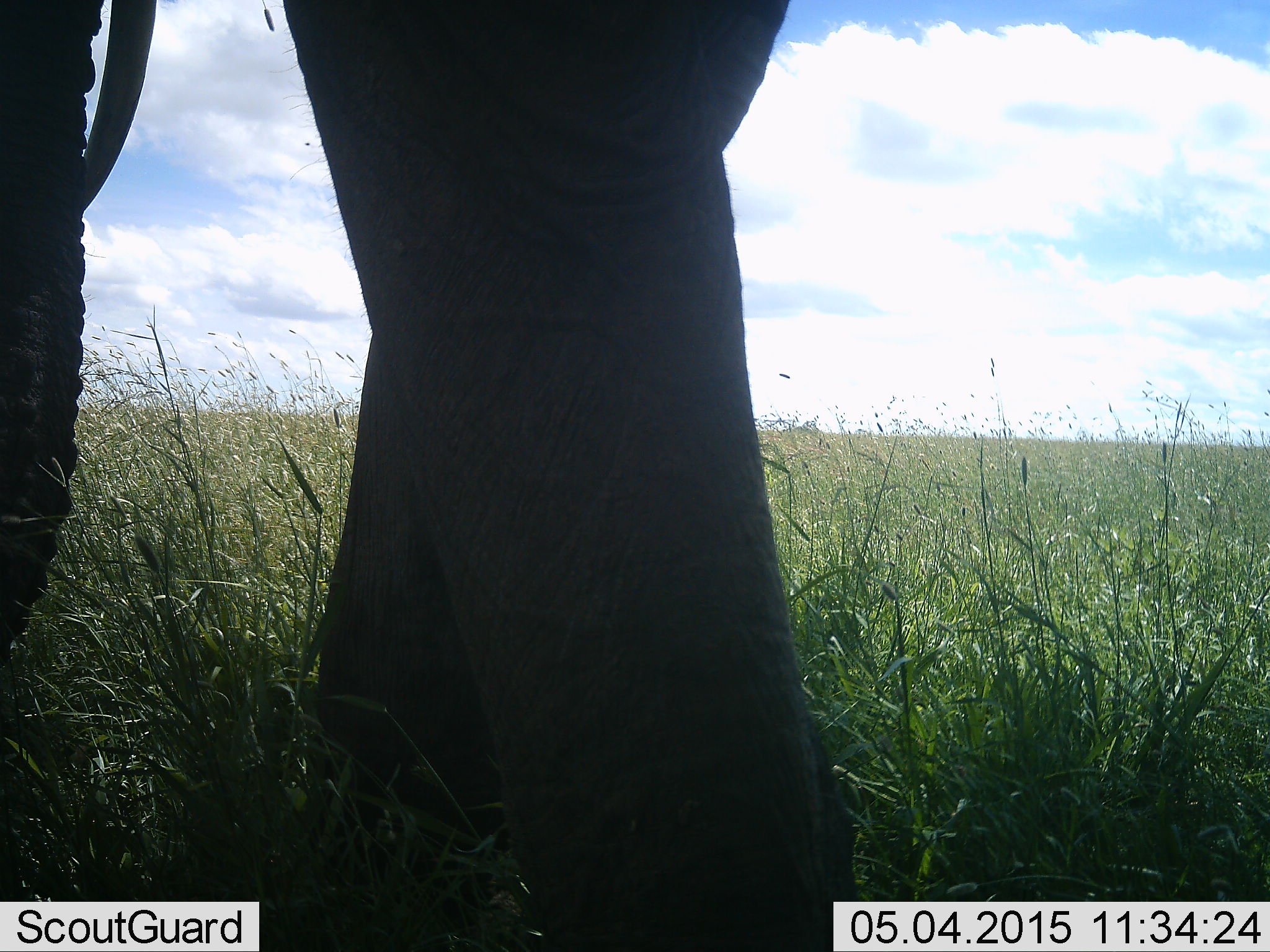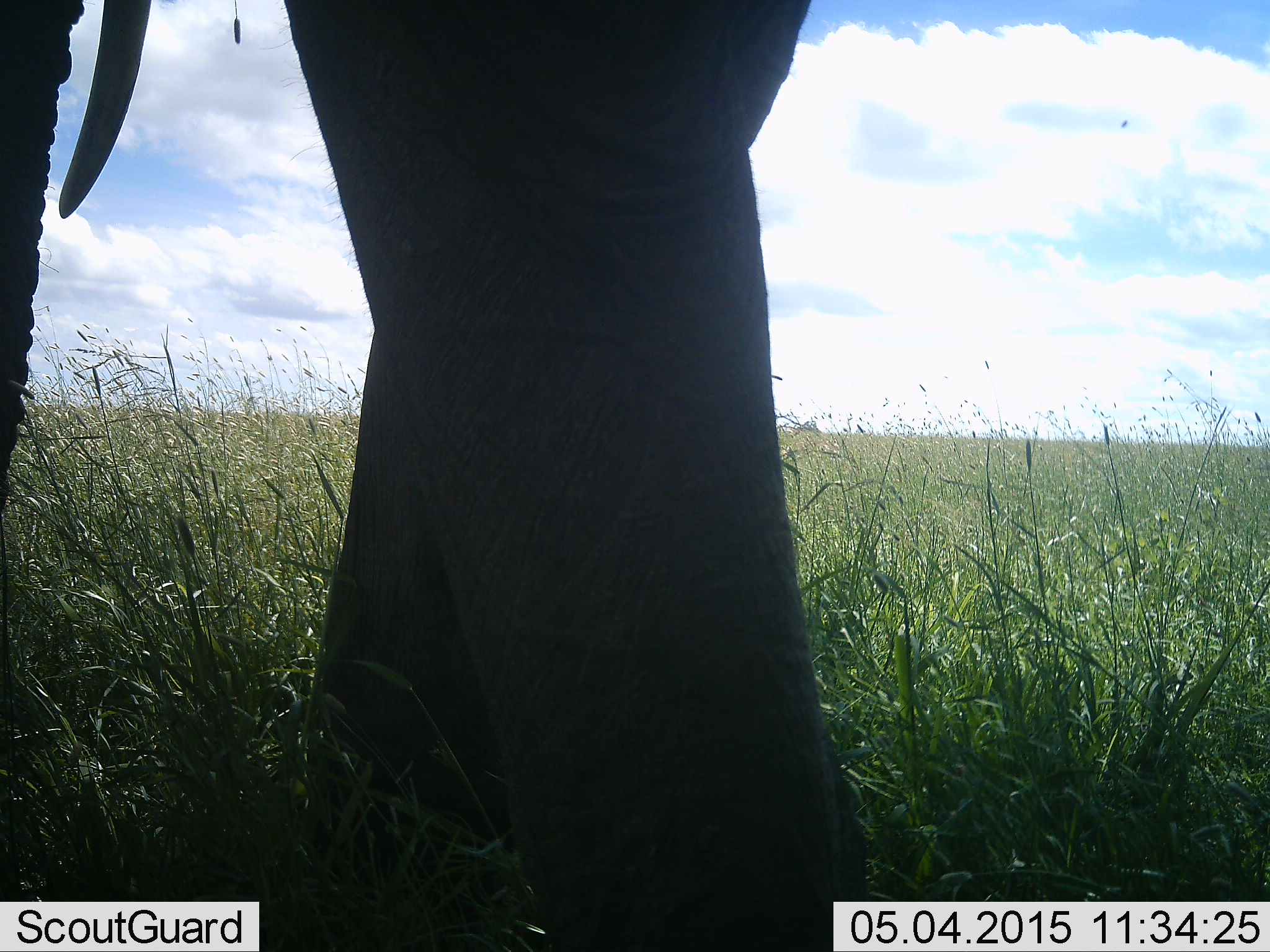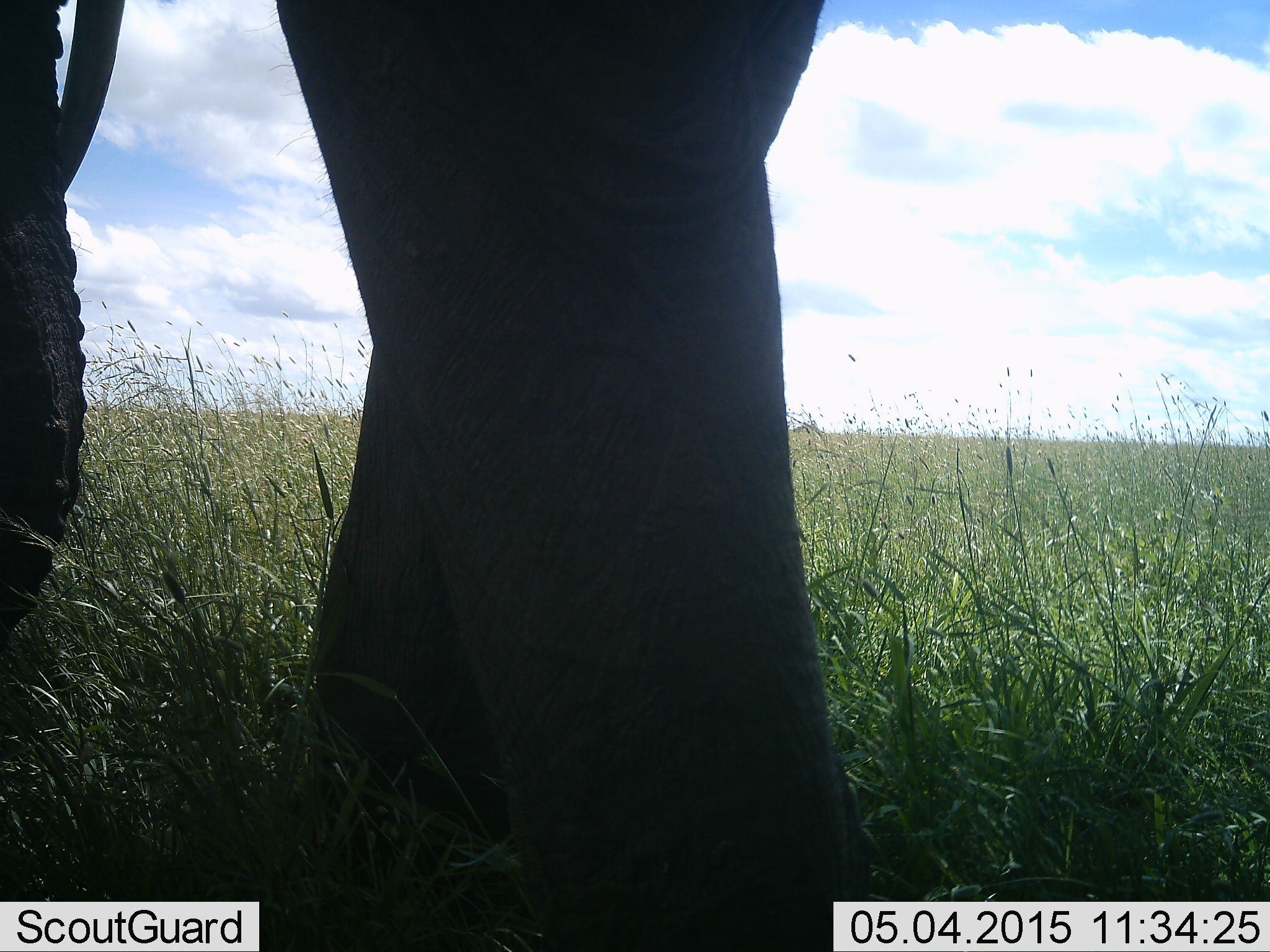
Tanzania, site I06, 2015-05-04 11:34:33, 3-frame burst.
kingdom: Animalia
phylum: Chordata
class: Mammalia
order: Proboscidea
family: Elephantidae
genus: Loxodonta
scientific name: Loxodonta africana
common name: african bush elephant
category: elephant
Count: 1.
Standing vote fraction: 70%.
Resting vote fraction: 0%.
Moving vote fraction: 20%.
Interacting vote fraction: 0%.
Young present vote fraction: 0%.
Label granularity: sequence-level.